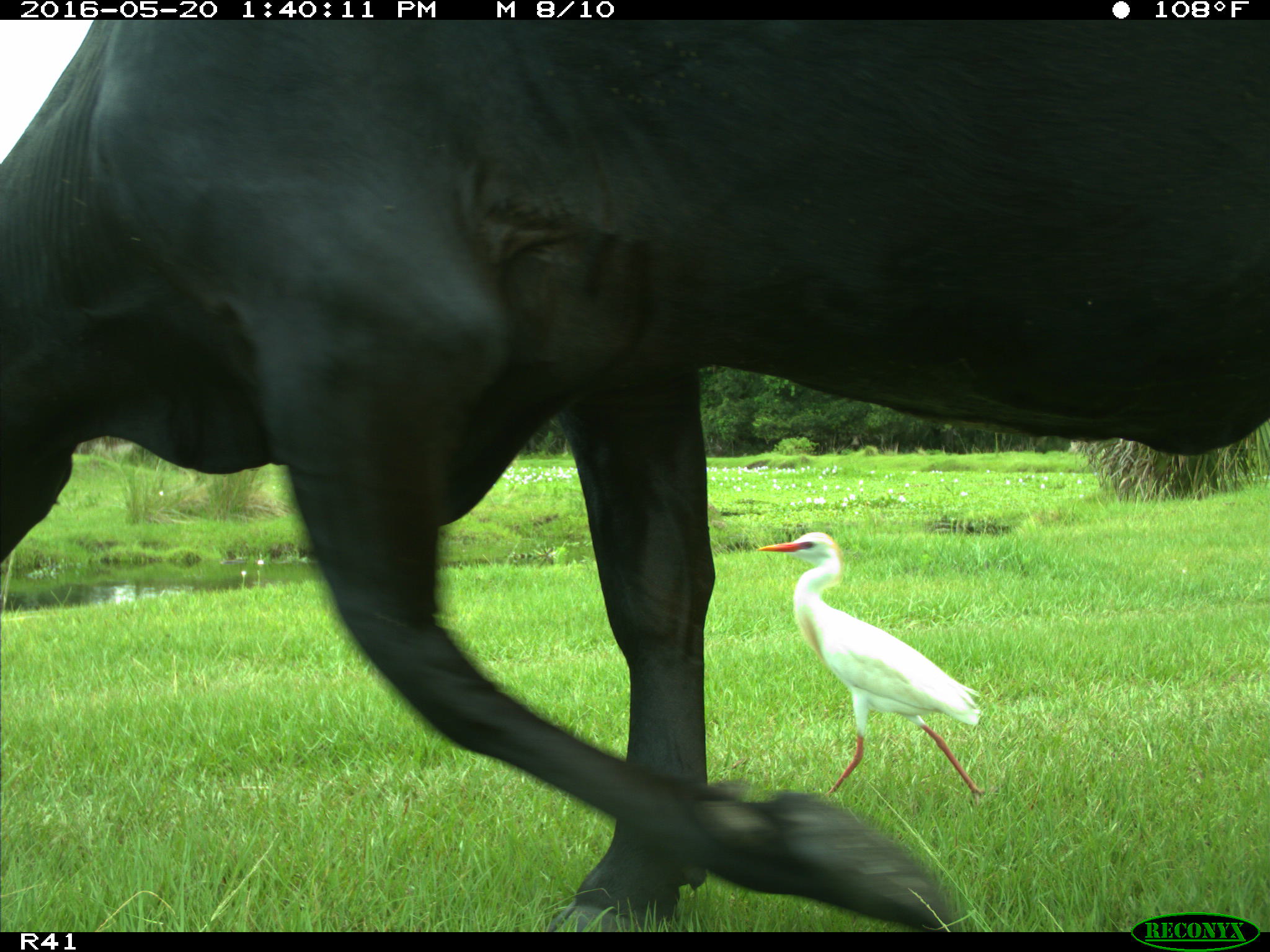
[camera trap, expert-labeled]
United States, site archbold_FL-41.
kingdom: Animalia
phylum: Chordata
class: Mammalia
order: Artiodactyla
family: Bovidae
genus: Bos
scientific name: Bos taurus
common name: domestic cow